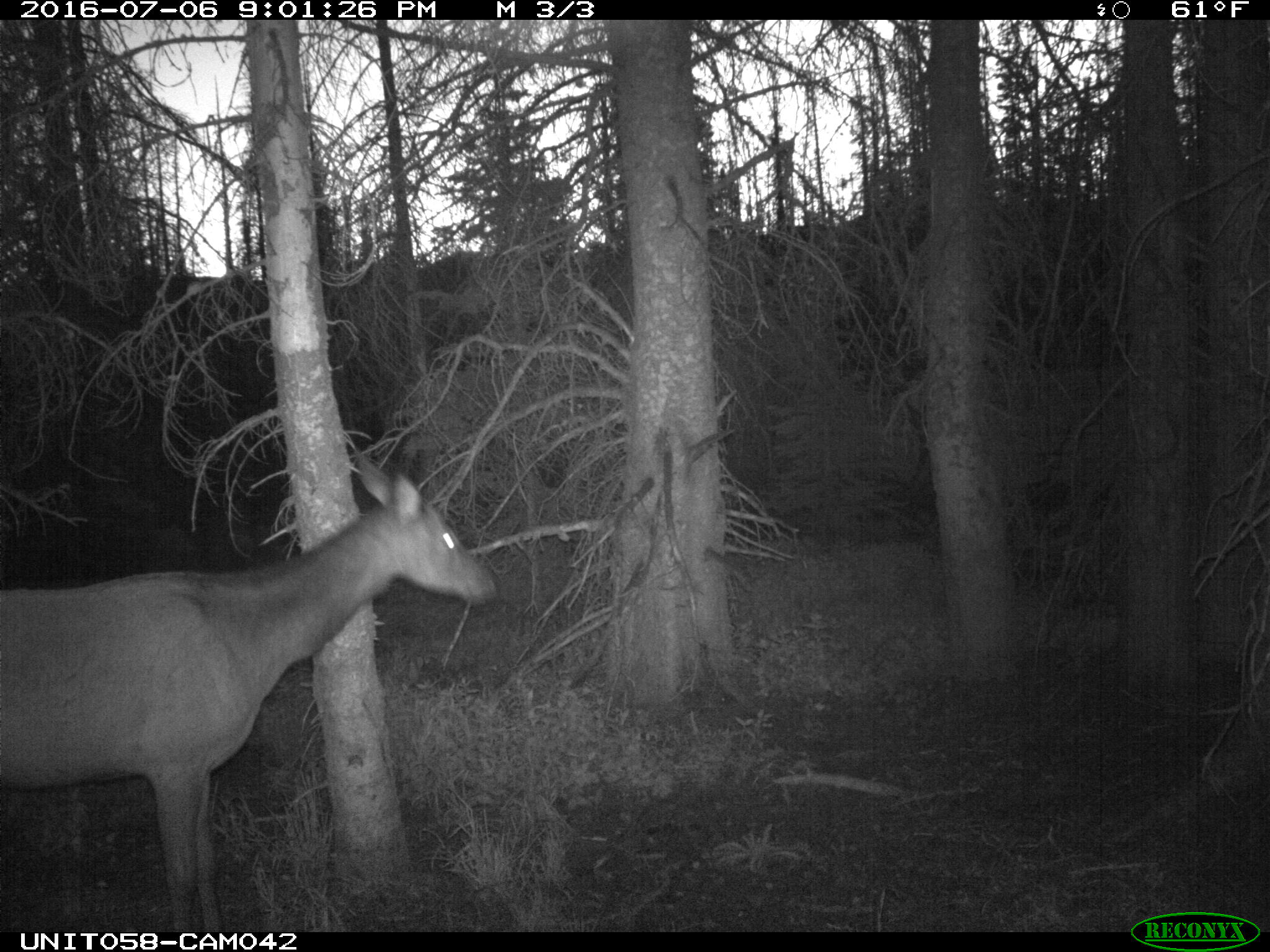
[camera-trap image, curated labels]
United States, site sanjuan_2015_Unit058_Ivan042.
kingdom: Animalia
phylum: Chordata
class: Mammalia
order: Artiodactyla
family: Cervidae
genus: Cervus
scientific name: Cervus elaphus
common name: red deer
Cervus elaphus (red deer).